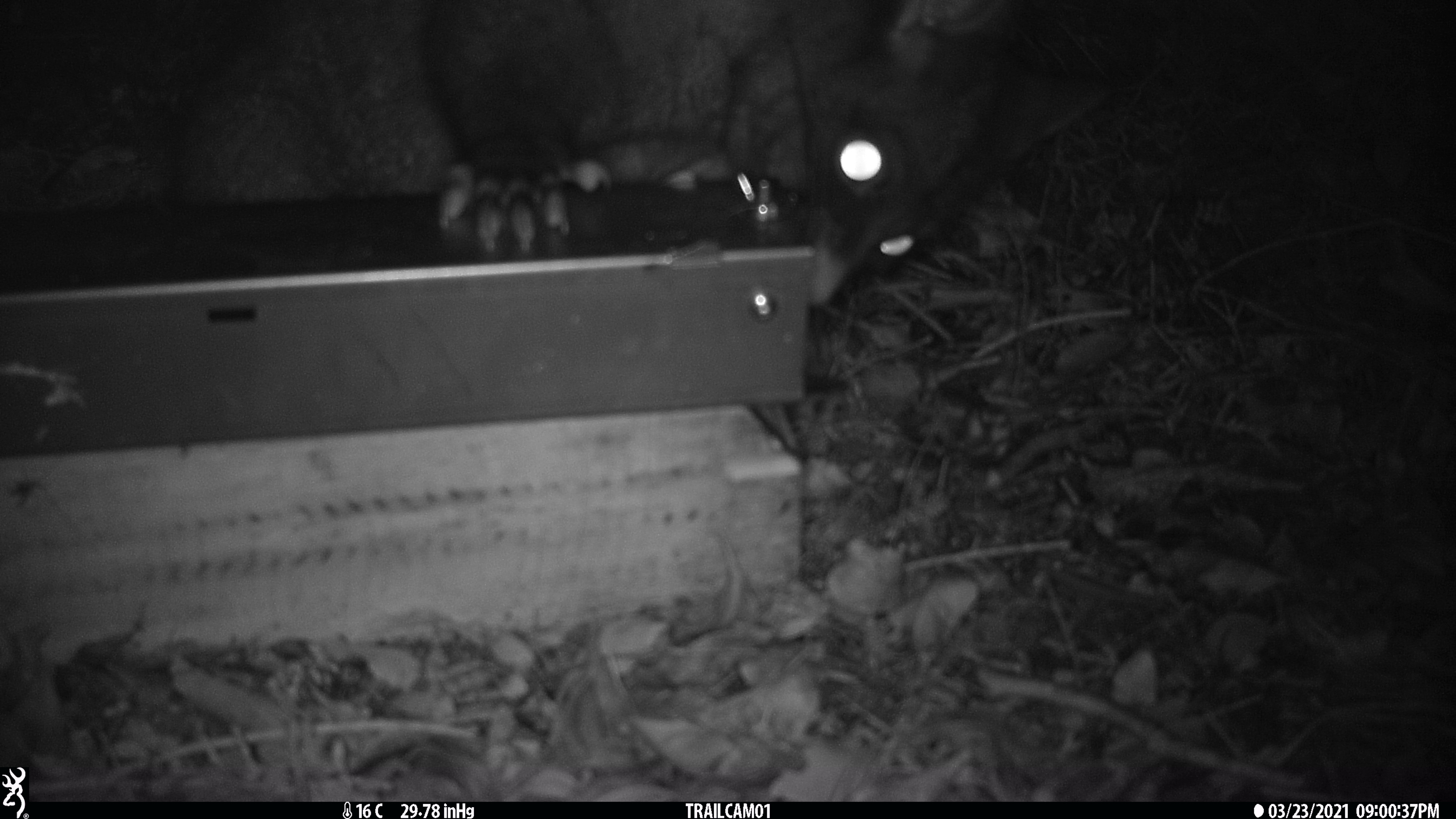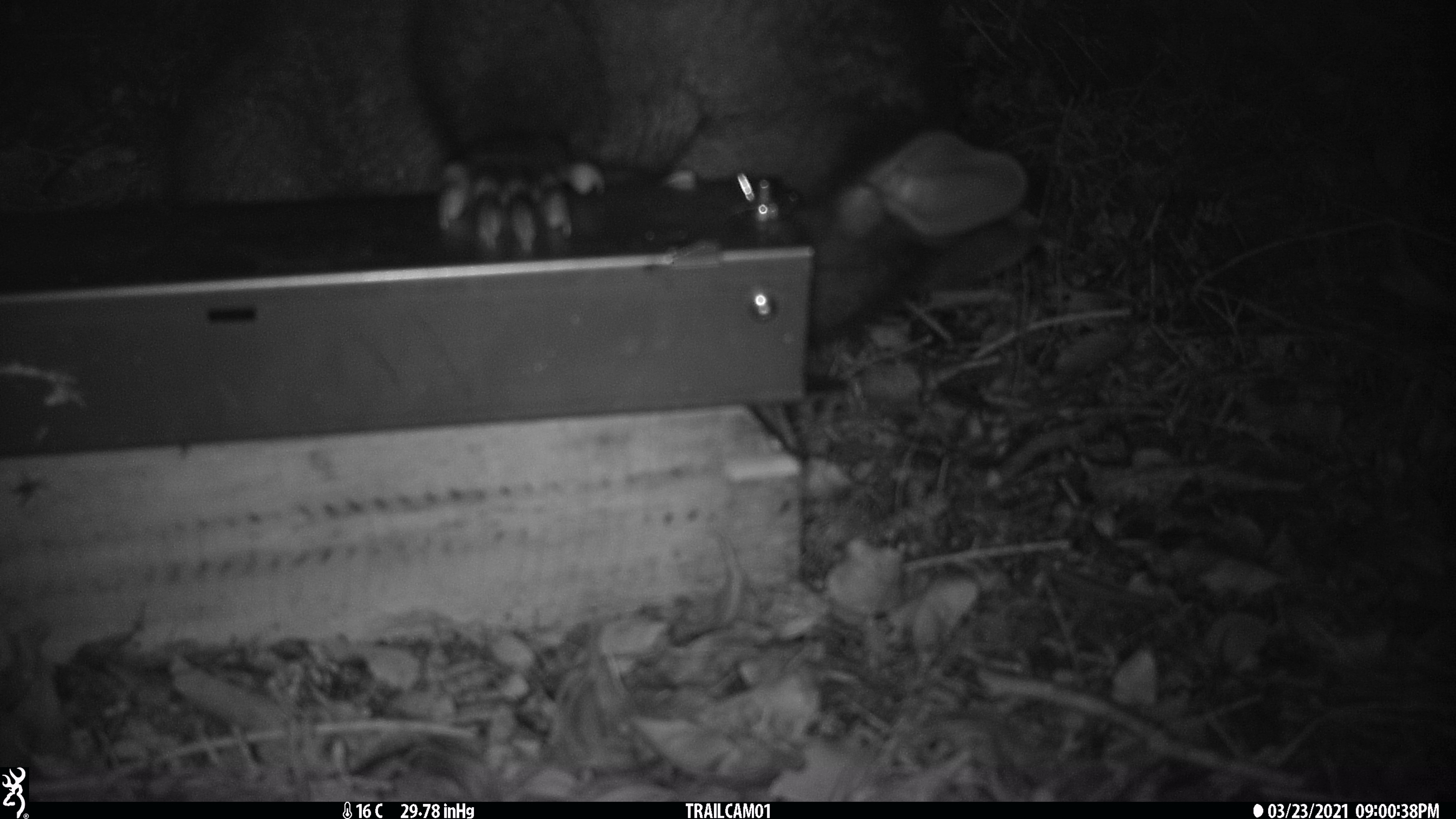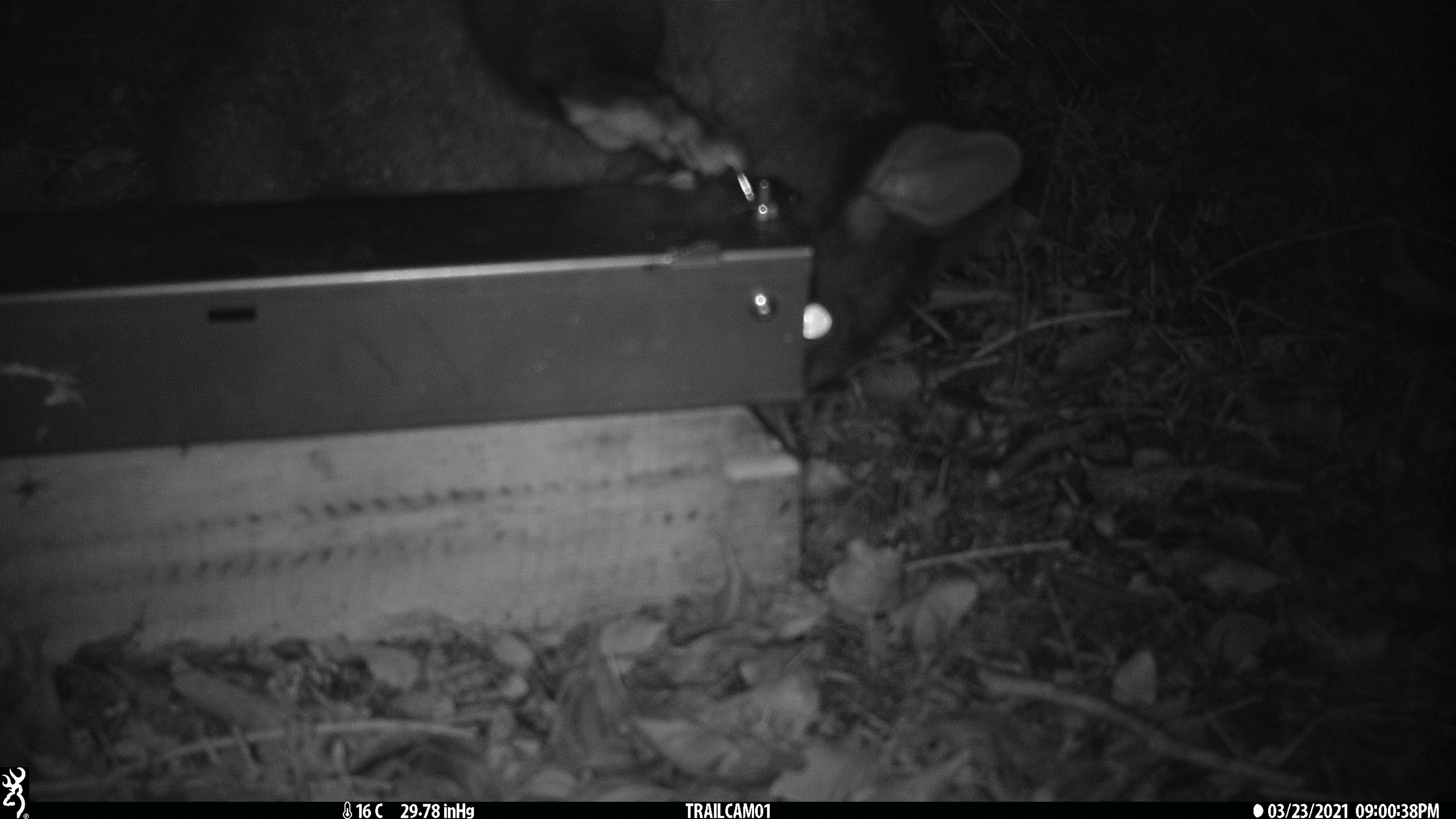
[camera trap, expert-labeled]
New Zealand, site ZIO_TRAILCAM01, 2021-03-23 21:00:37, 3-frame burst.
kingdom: Animalia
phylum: Chordata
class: Mammalia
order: Diprotodontia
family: Phalangeridae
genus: Trichosurus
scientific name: Trichosurus vulpecula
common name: common brushtail possum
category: possum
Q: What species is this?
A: Possum (common brushtail possum) (Trichosurus vulpecula).